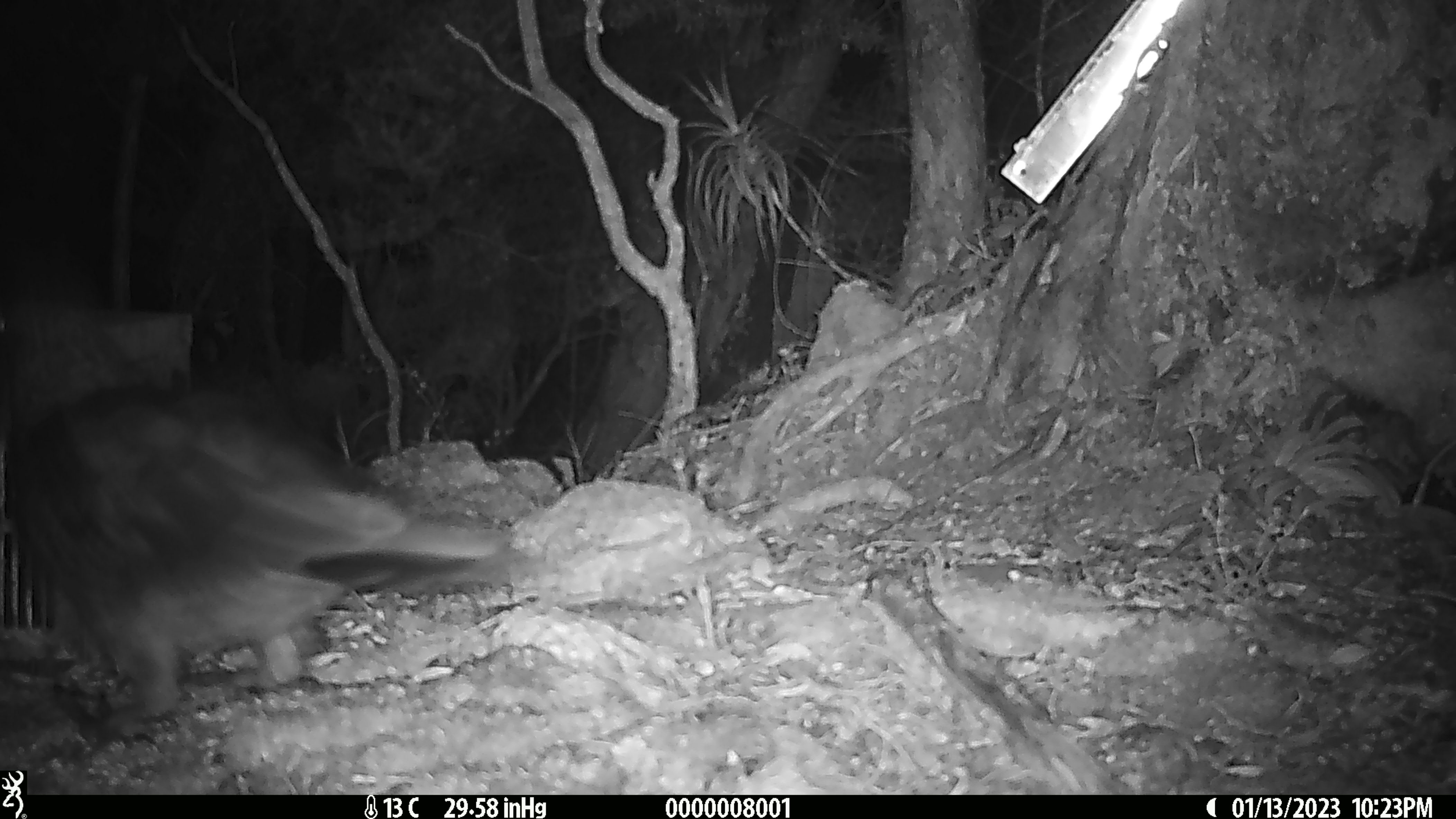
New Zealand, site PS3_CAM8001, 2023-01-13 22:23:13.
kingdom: Animalia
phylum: Chordata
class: Aves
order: Psittaciformes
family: Strigopidae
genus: Nestor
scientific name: Nestor notabilis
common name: kea